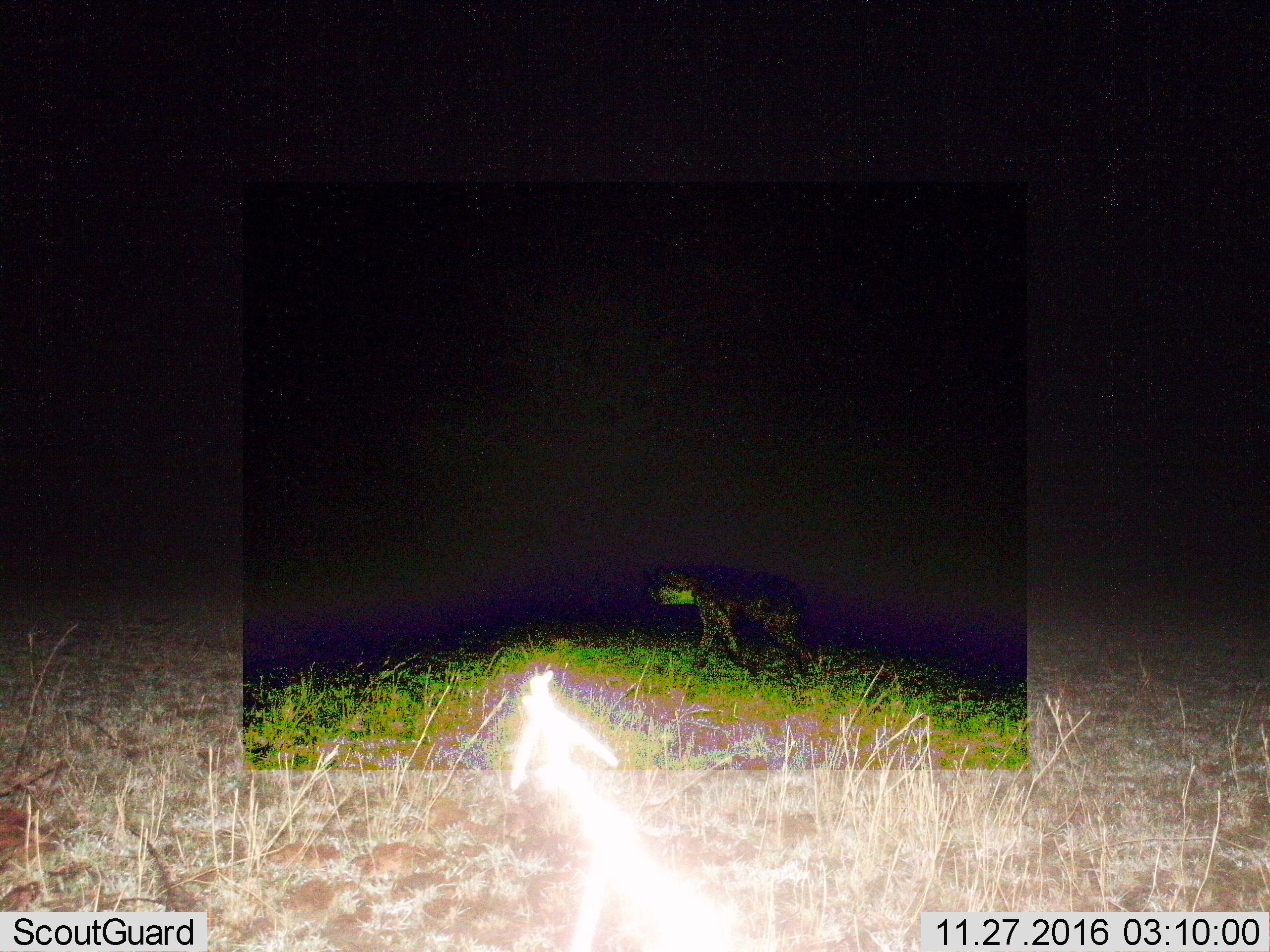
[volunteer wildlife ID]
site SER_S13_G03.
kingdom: Animalia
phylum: Chordata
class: Mammalia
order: Carnivora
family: Hyaenidae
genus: Crocuta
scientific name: Crocuta crocuta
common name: spotted hyena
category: hyenaspotted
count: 1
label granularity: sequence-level